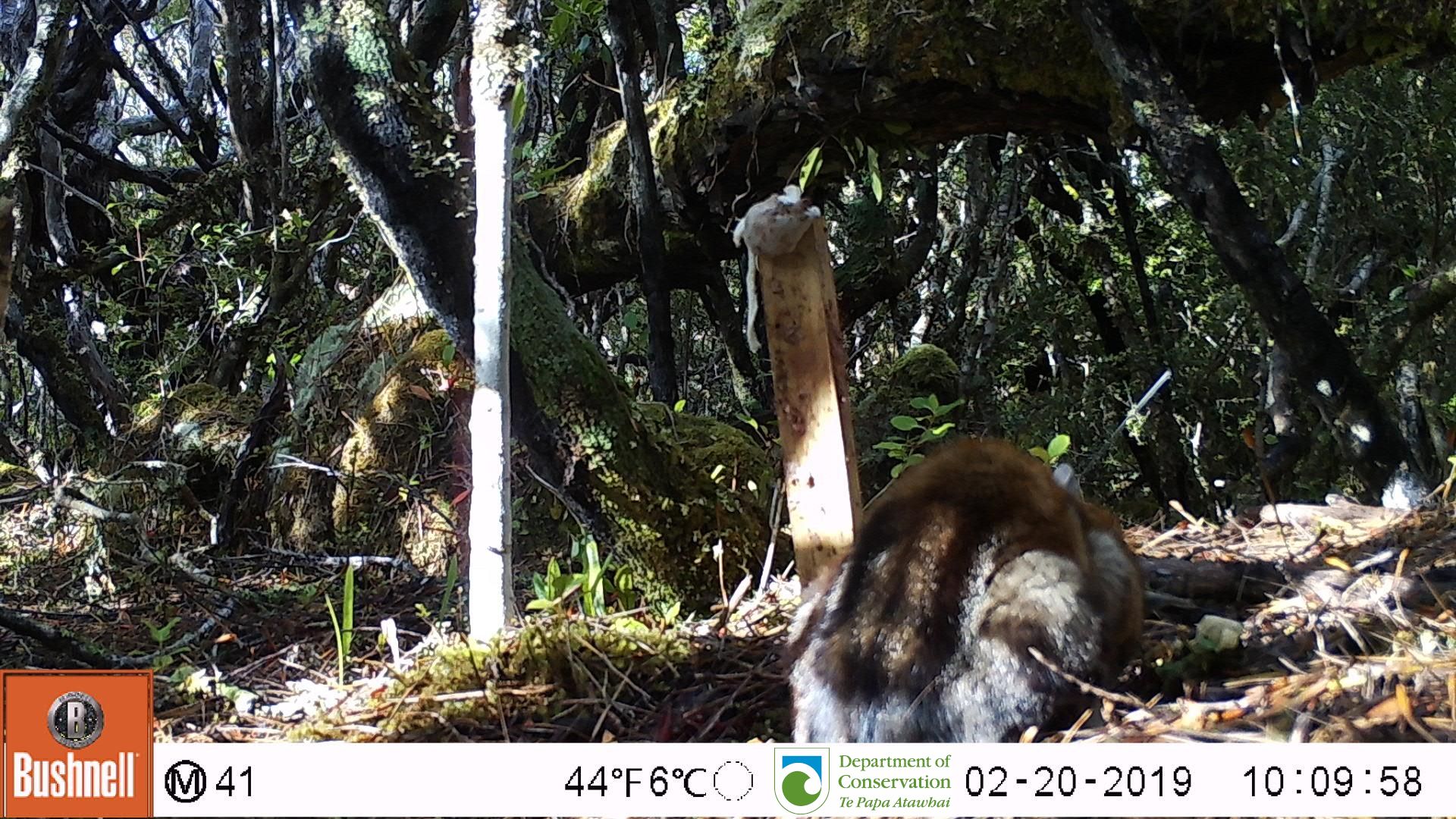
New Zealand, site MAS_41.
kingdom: Animalia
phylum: Chordata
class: Mammalia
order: Carnivora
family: Felidae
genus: Felis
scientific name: Felis catus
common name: domestic cat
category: cat